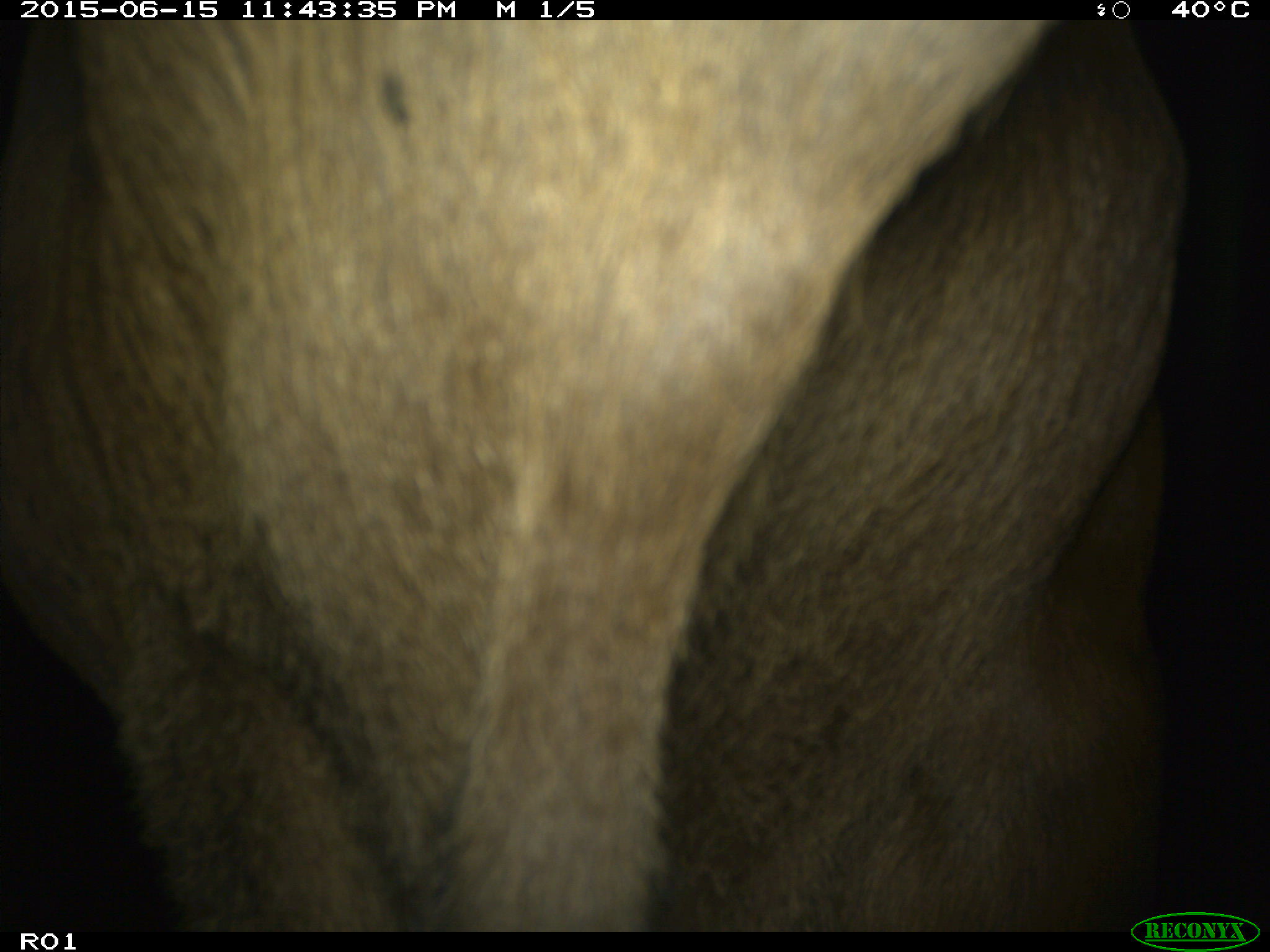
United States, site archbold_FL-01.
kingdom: Animalia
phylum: Chordata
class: Mammalia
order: Artiodactyla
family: Bovidae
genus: Bos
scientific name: Bos taurus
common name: domestic cow